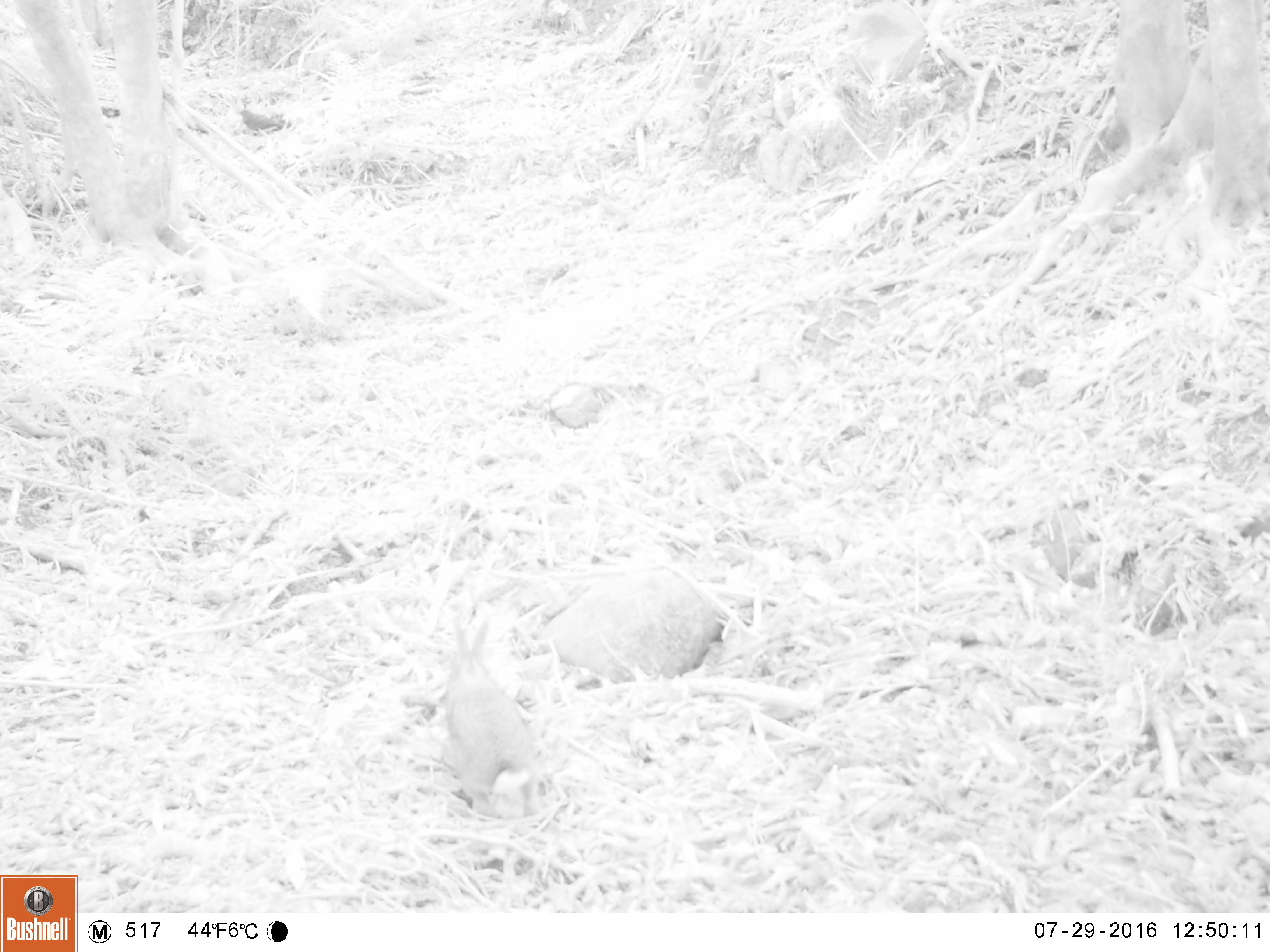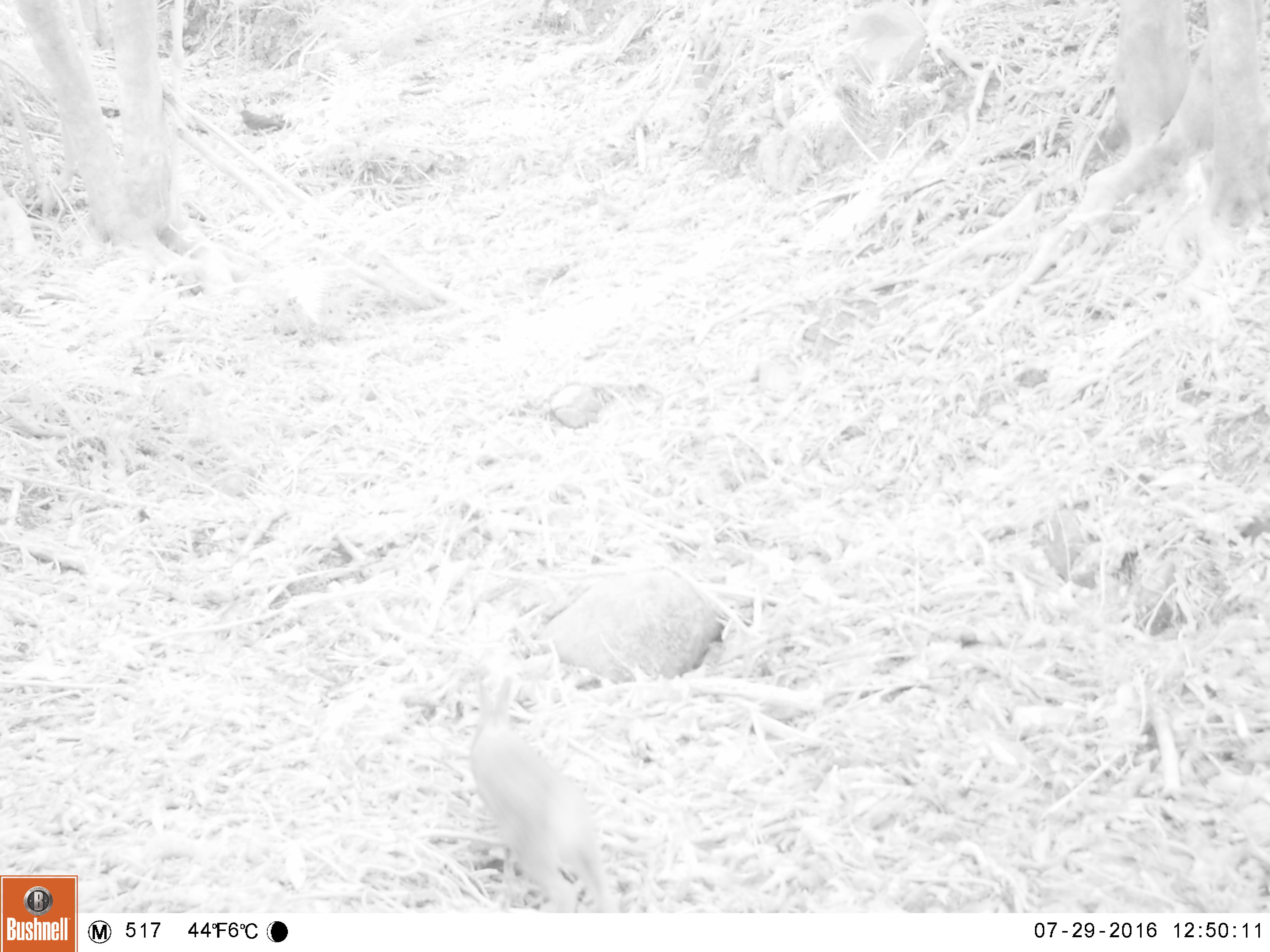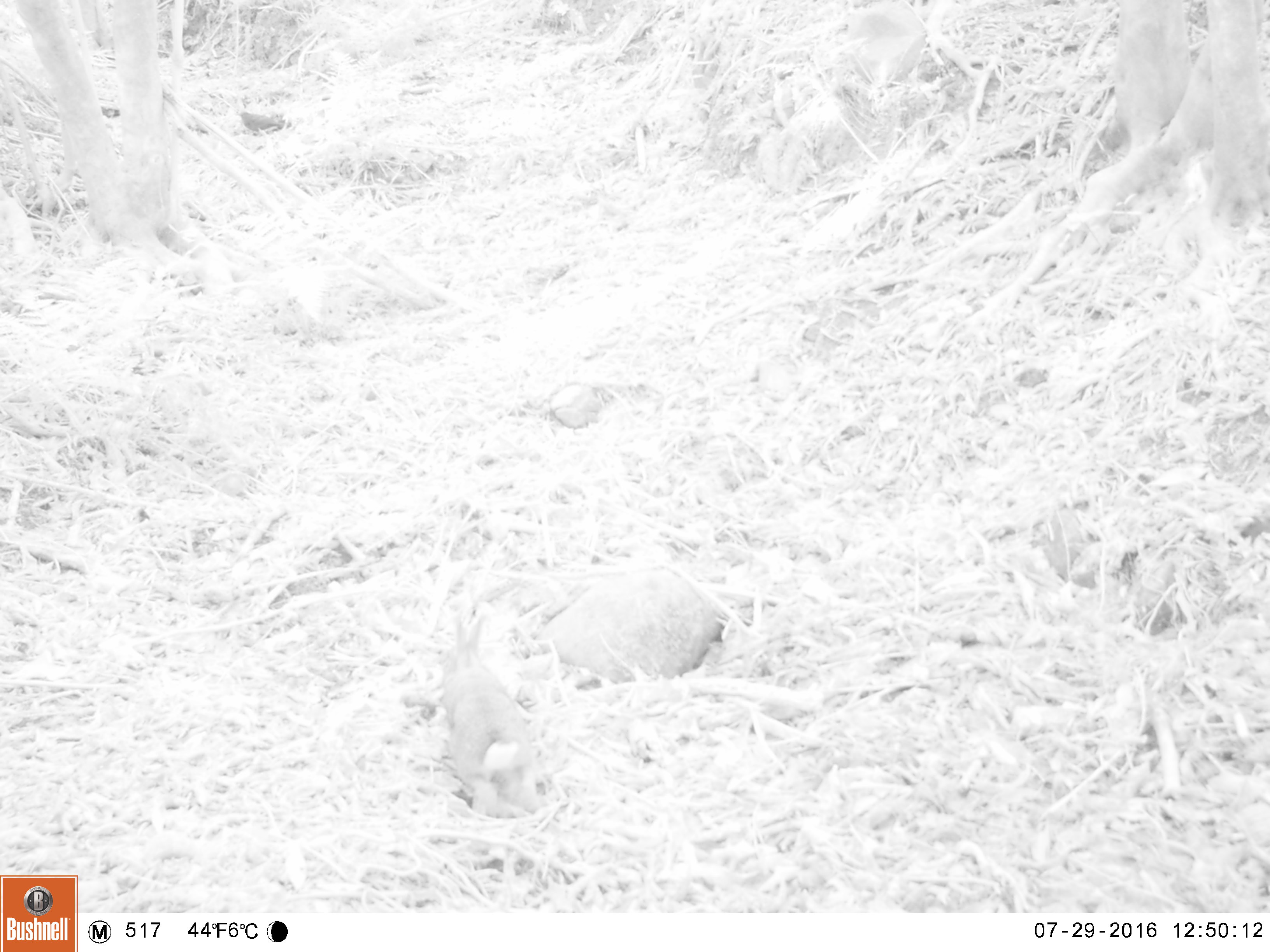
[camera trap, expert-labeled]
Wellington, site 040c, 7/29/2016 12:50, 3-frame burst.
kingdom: Animalia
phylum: Chordata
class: Mammalia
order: Lagomorpha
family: Leporidae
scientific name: Leporidae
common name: rabbit